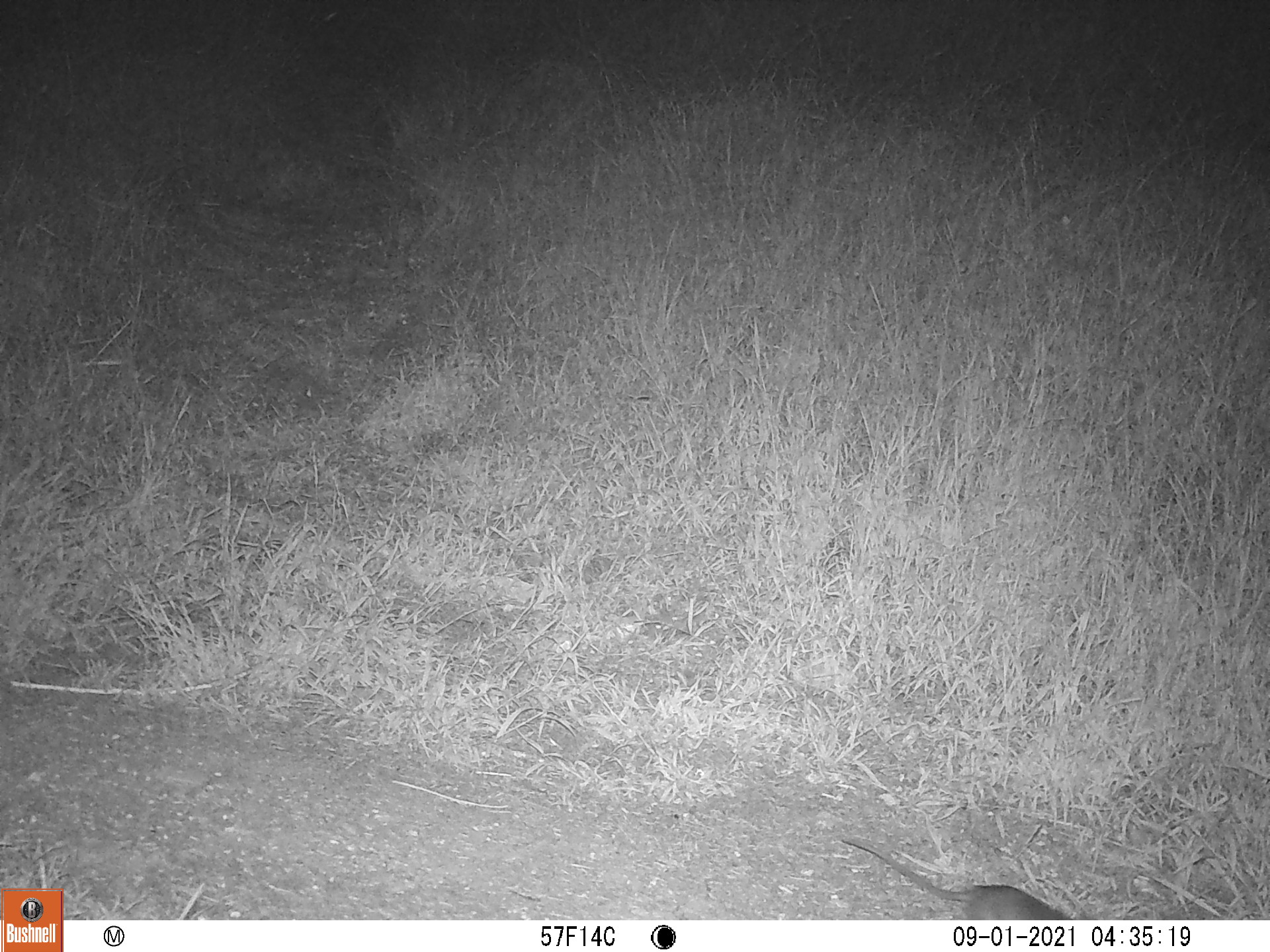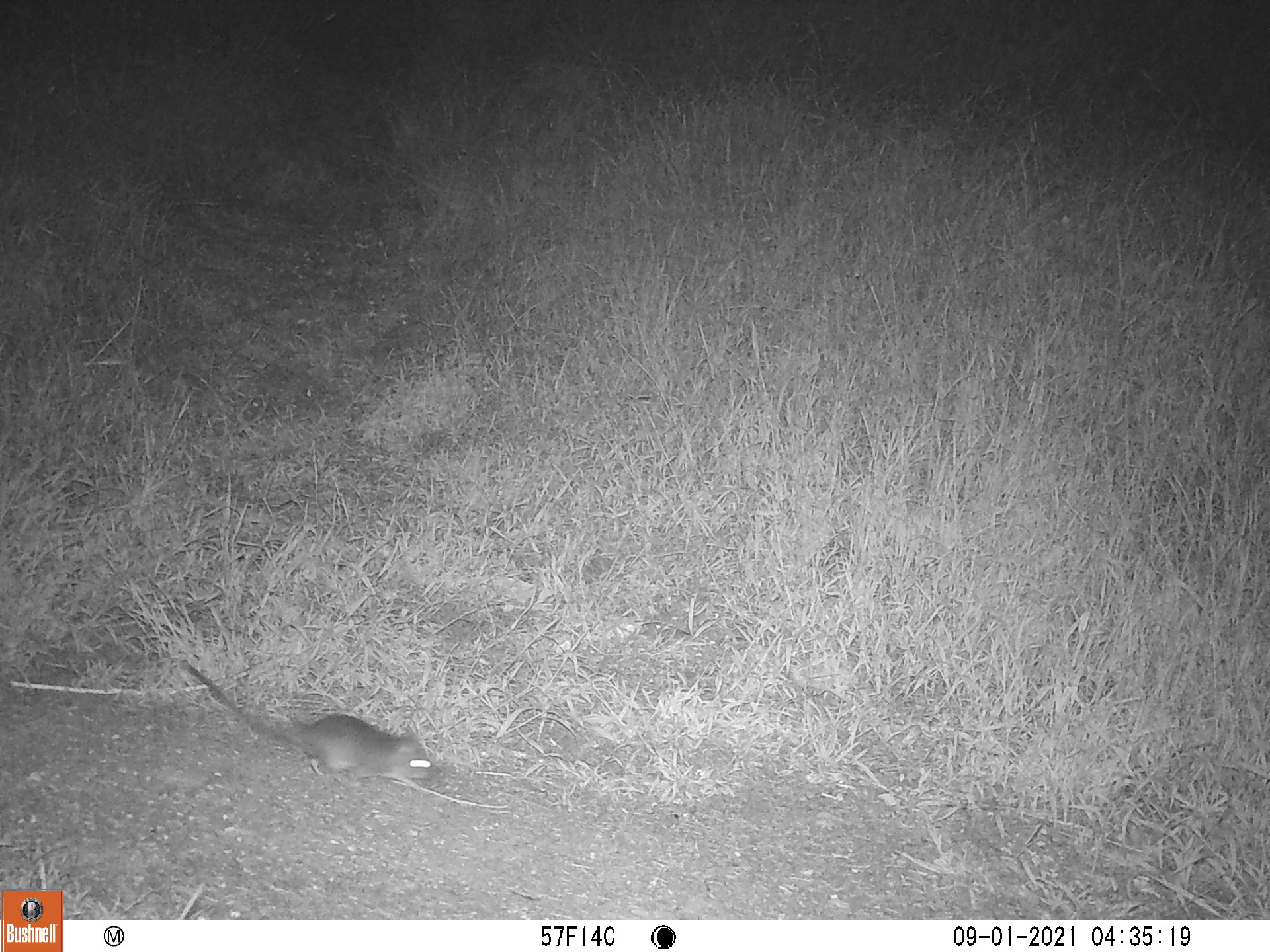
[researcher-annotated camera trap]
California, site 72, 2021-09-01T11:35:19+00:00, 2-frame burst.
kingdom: Animalia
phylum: Chordata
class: Mammalia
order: Rodentia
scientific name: Rodentia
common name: mouse or rat